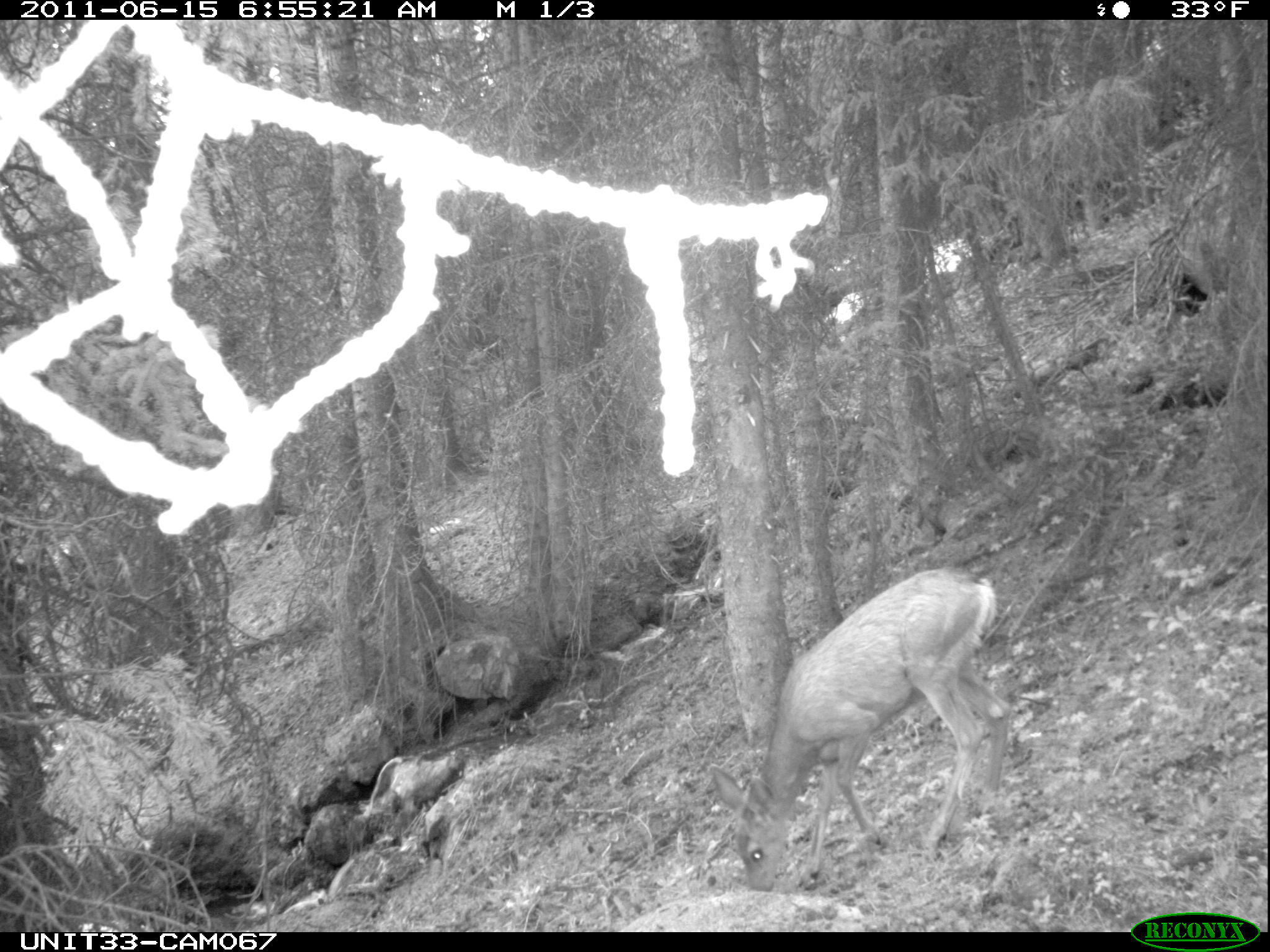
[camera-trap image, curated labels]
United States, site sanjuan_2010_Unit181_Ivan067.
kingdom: Animalia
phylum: Chordata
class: Mammalia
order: Artiodactyla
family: Cervidae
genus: Odocoileus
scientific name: Odocoileus hemionus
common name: mule deer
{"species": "Odocoileus hemionus (mule deer)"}